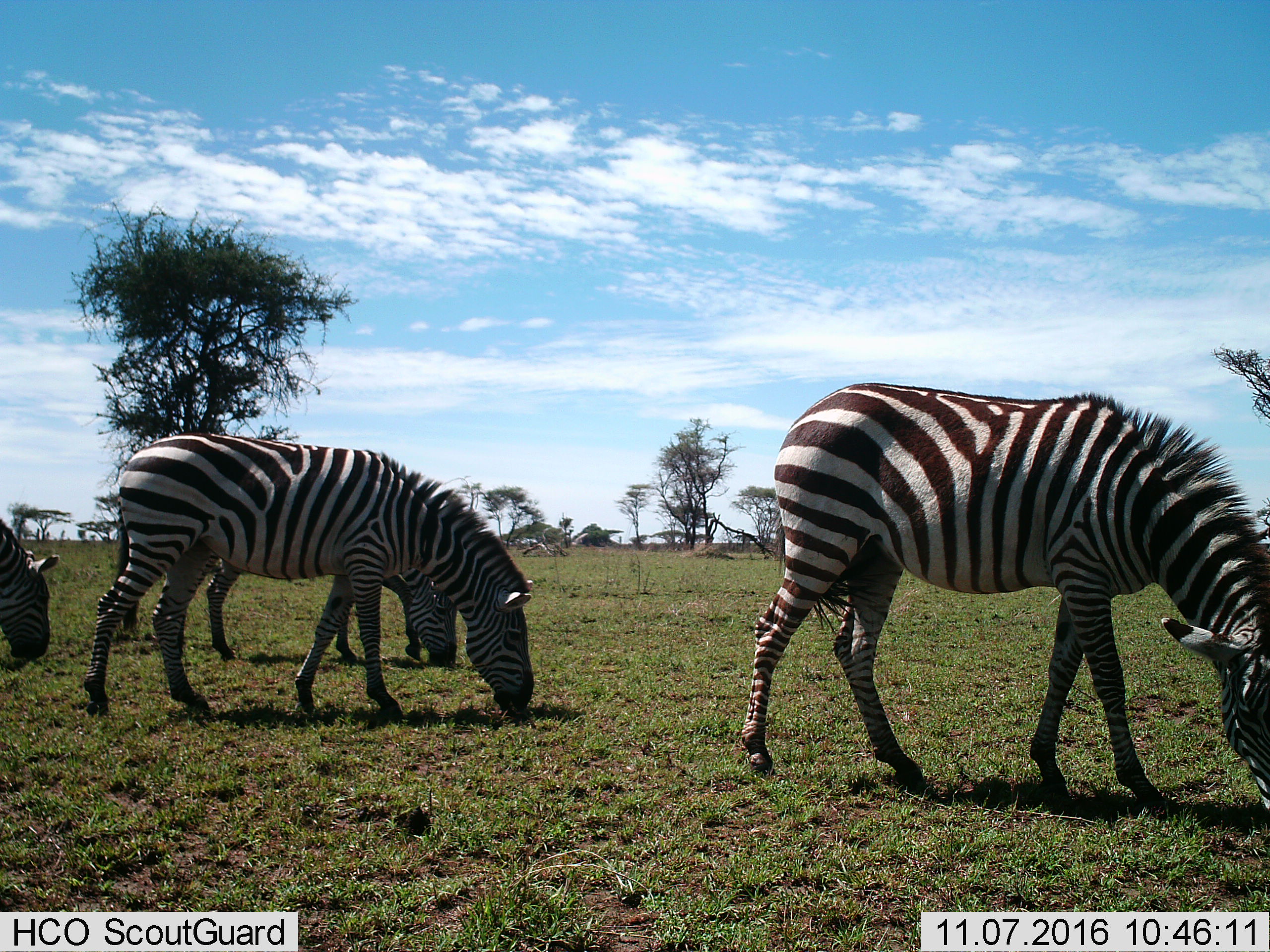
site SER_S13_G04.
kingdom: Animalia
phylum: Chordata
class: Mammalia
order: Perissodactyla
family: Equidae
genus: Equus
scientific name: Equus quagga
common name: plains zebra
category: zebraplains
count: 4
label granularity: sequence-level